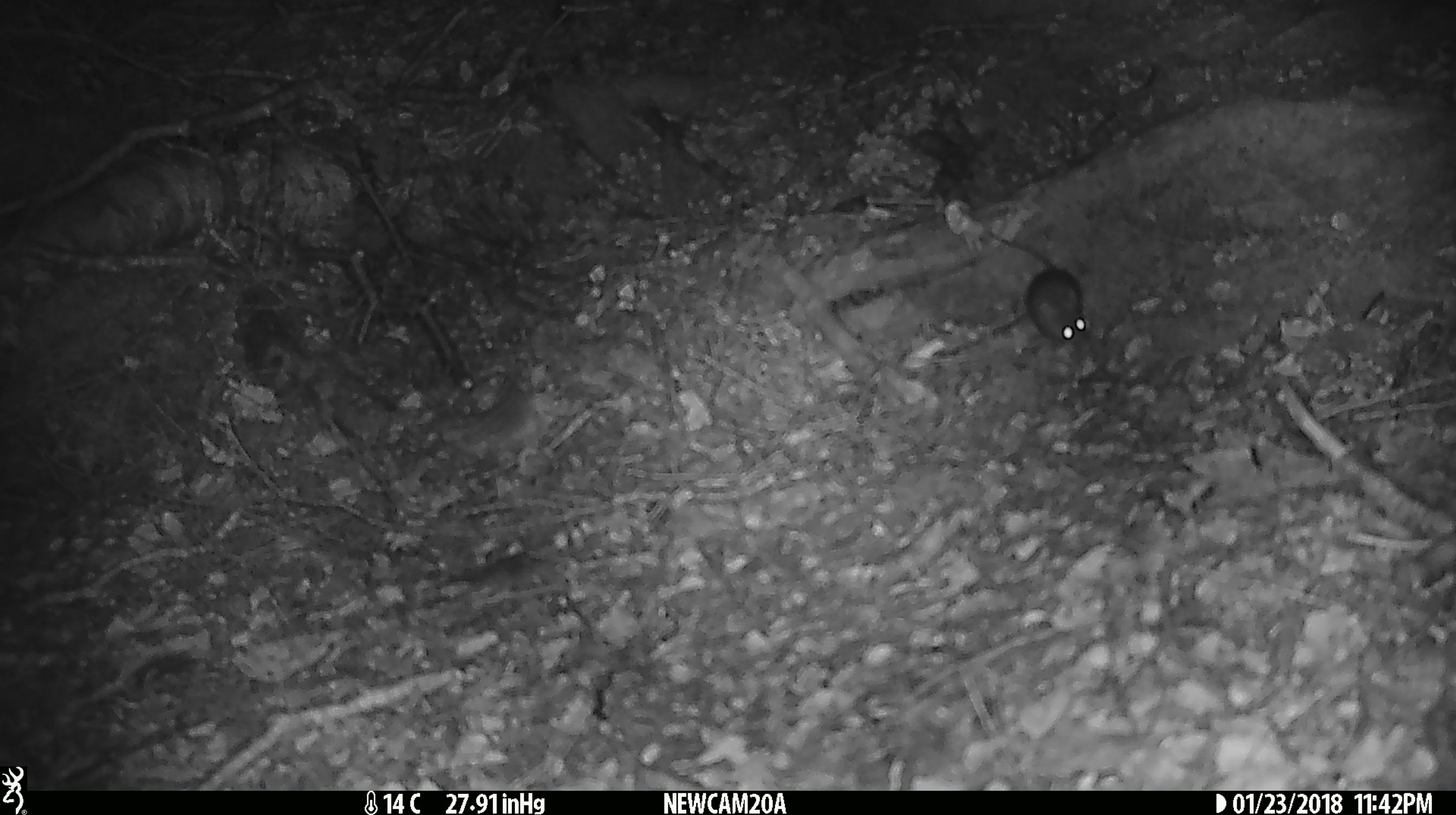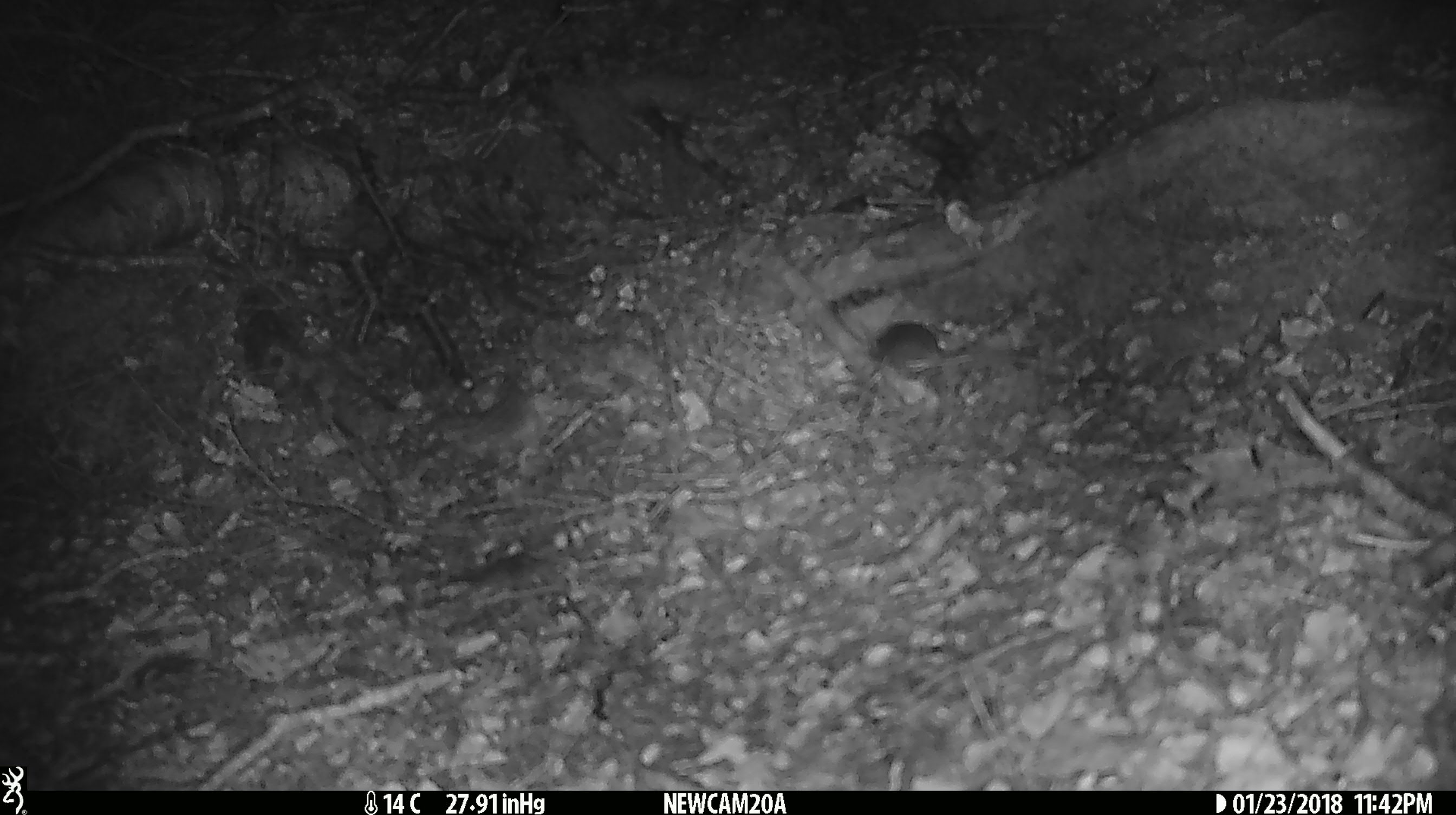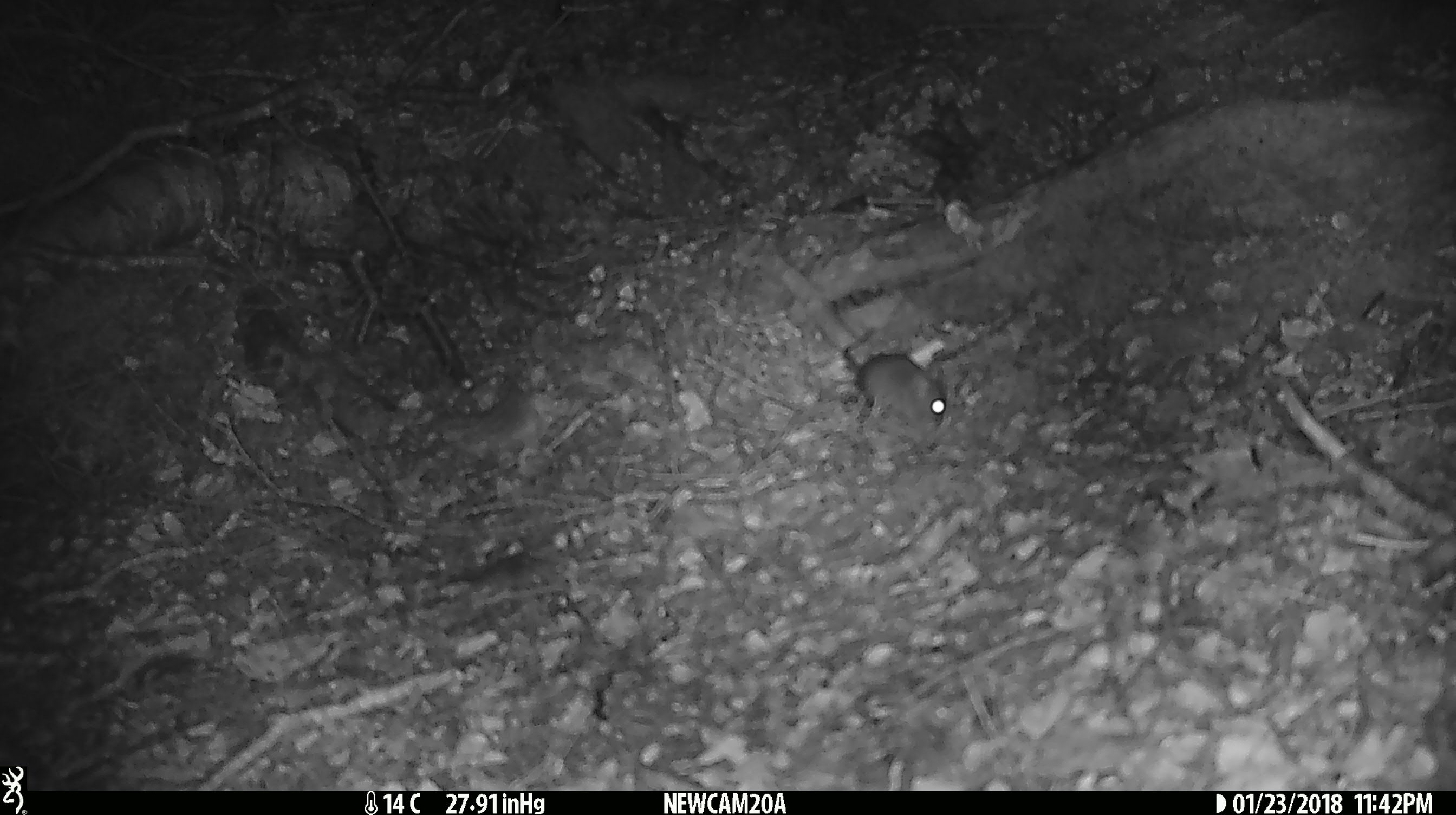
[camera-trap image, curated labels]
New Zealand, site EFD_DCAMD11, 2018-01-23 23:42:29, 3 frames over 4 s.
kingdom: Animalia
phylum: Chordata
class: Mammalia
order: Rodentia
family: Muridae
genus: Mus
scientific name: Mus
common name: mouse